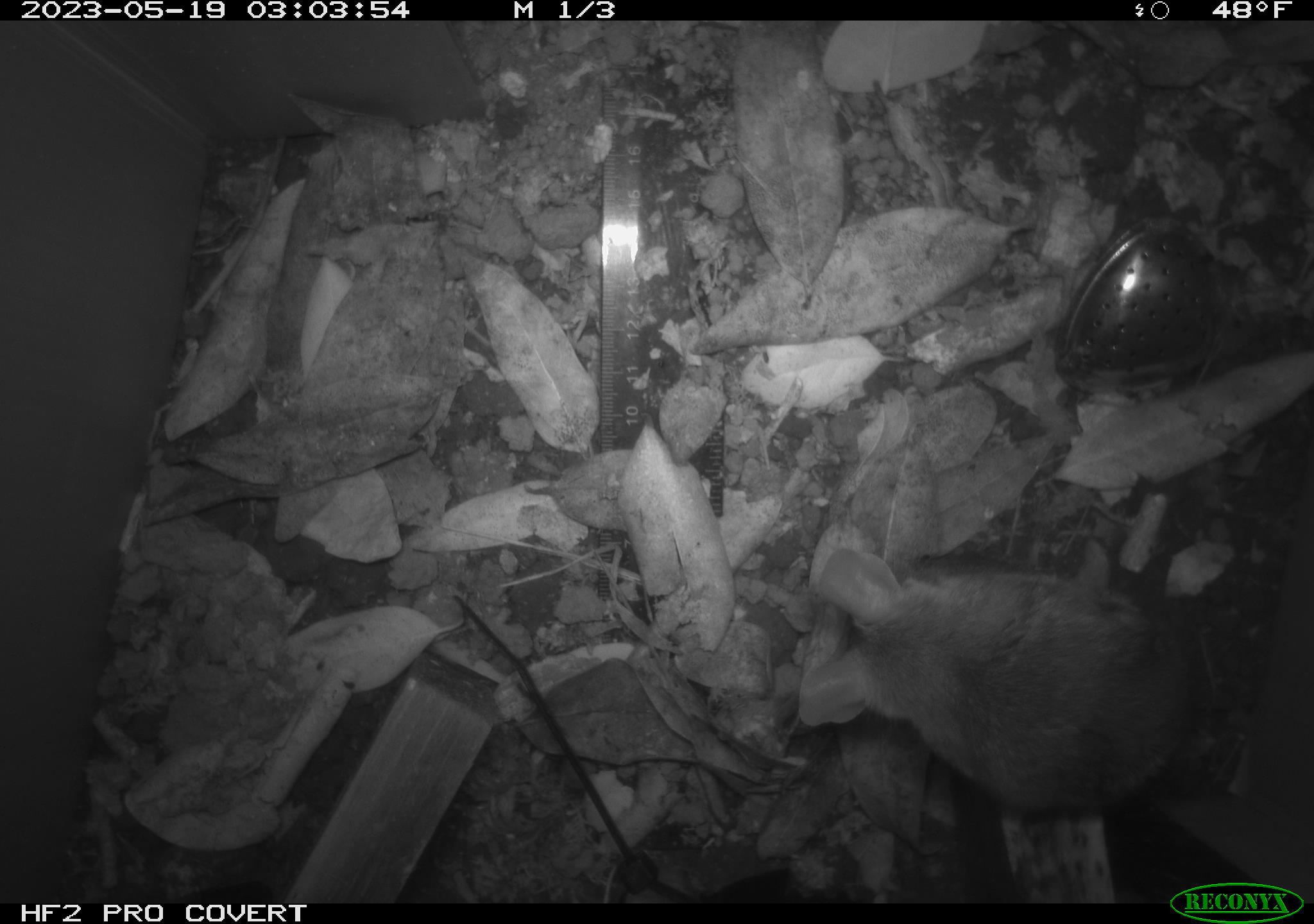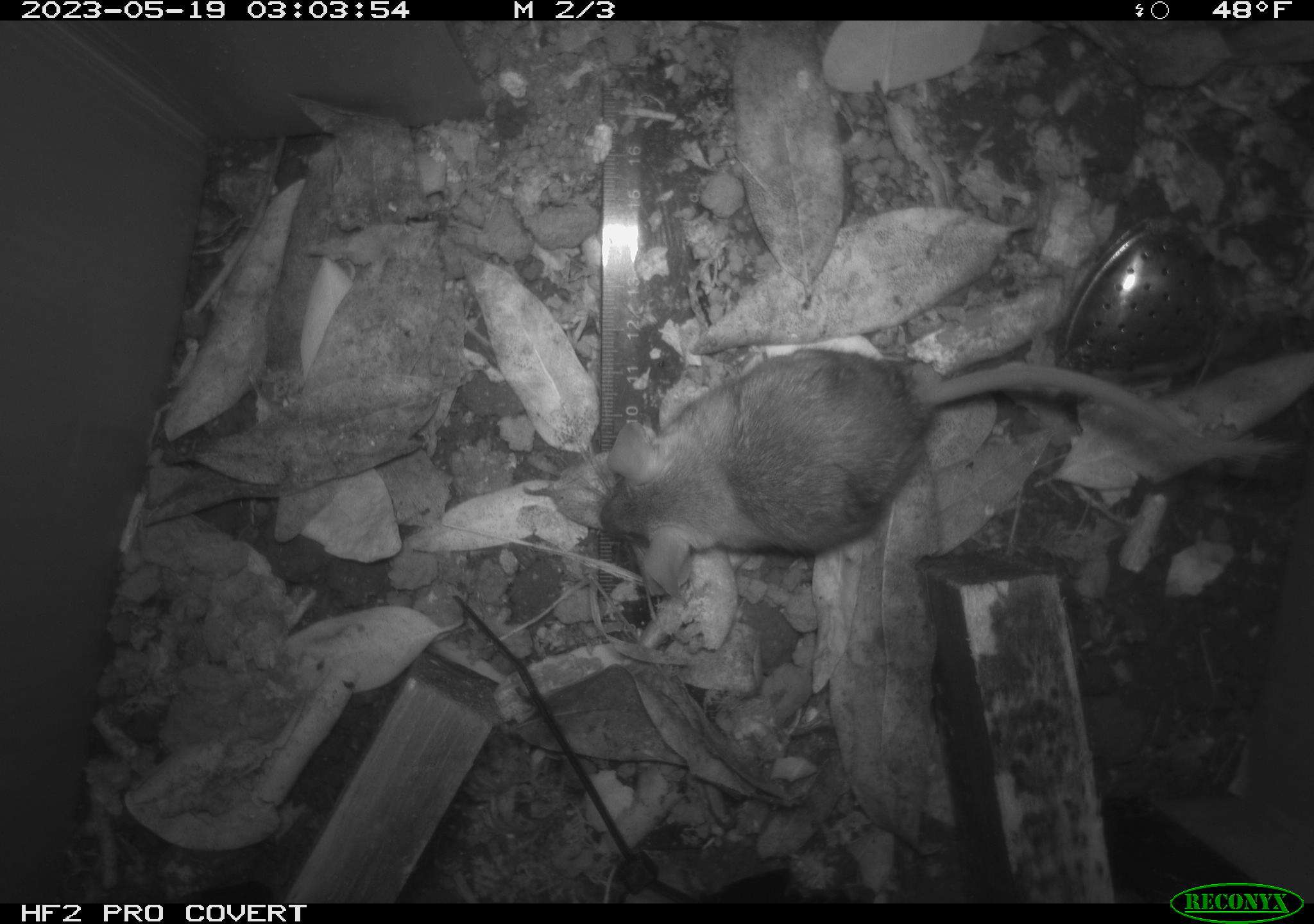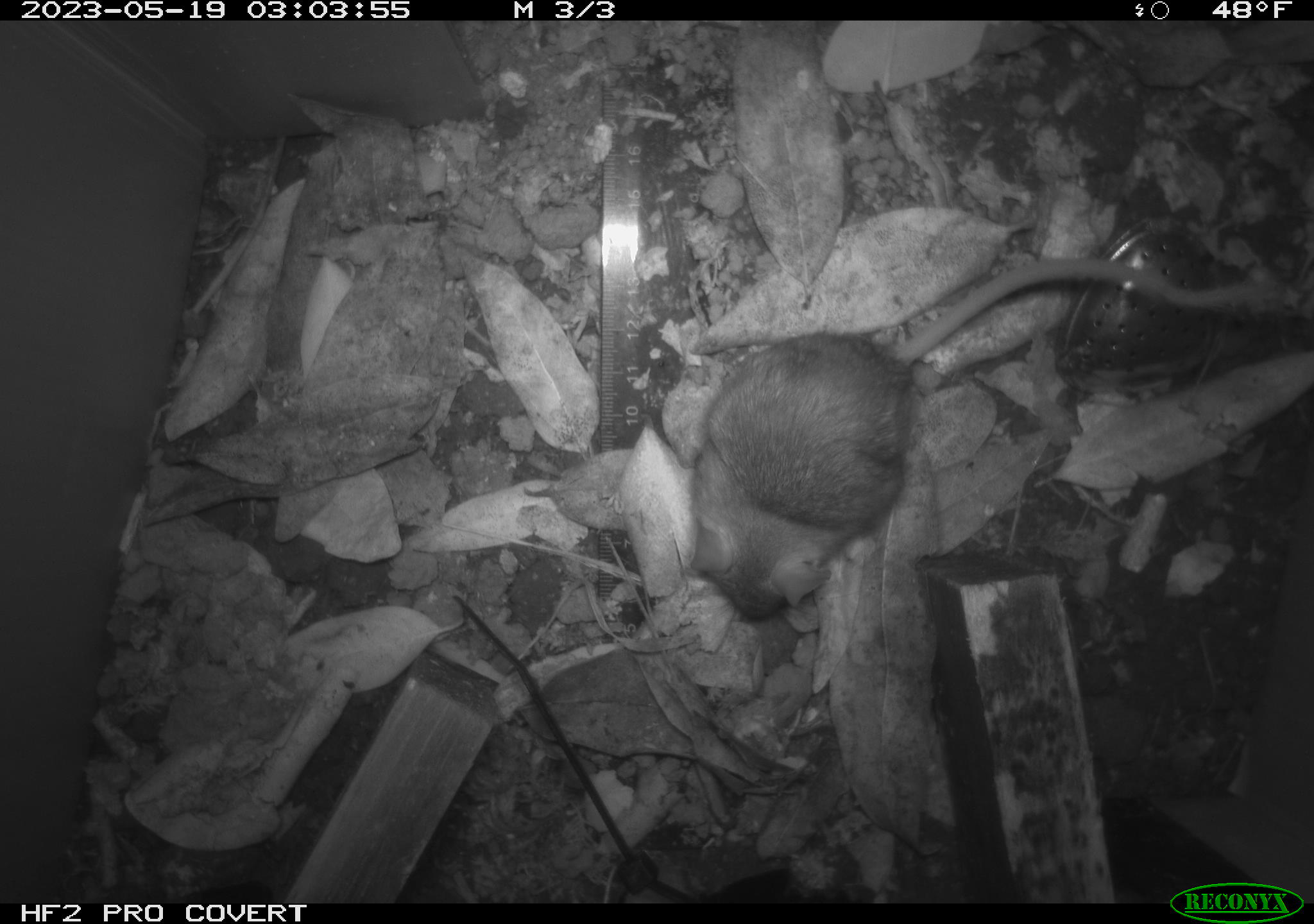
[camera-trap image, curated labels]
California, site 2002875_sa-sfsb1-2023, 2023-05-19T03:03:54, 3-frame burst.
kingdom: Animalia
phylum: Chordata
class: Mammalia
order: Rodentia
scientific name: Rodentia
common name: mouse species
Mouse species (Rodentia).